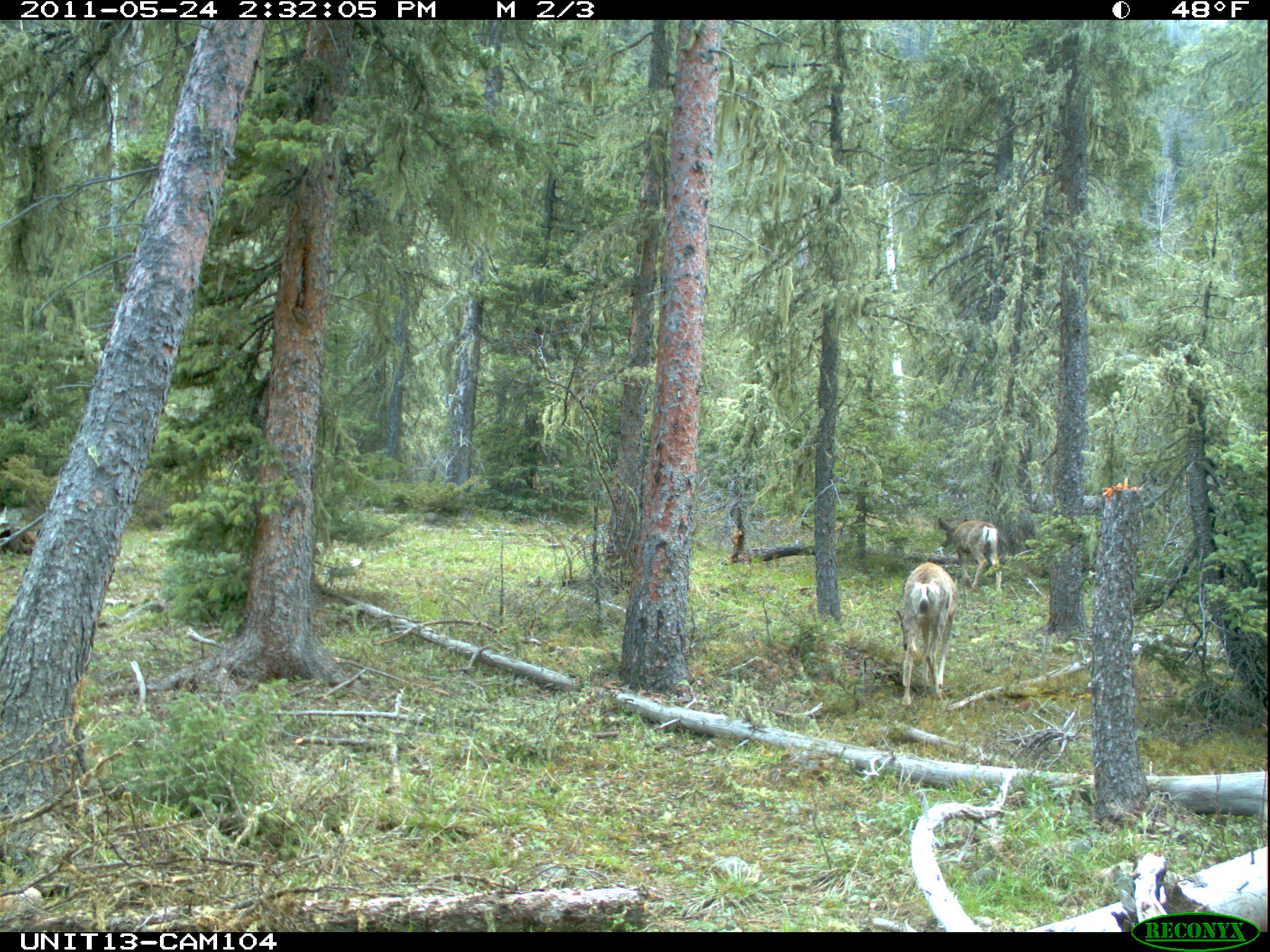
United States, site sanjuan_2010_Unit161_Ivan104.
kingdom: Animalia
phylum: Chordata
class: Mammalia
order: Artiodactyla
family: Cervidae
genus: Odocoileus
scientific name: Odocoileus hemionus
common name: mule deer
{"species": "Odocoileus hemionus (mule deer)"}